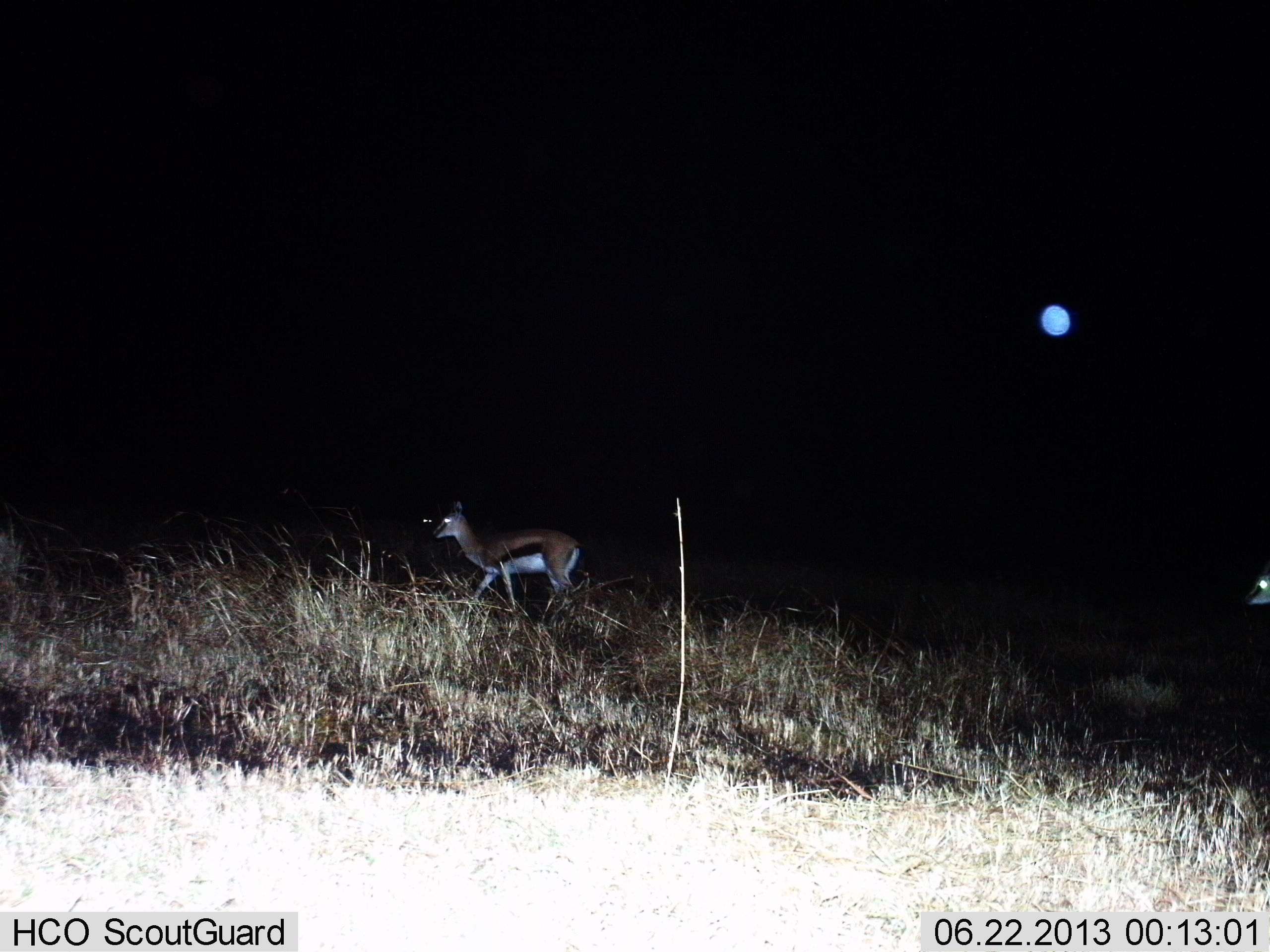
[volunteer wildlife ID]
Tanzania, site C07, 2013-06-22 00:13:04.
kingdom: Animalia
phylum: Chordata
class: Mammalia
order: Artiodactyla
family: Bovidae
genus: Eudorcas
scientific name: Eudorcas thomsonii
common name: thomson's gazelle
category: gazellethomsons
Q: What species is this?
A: Gazellethomsons (thomson's gazelle) (Eudorcas thomsonii).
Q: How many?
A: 2.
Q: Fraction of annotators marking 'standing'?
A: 17%.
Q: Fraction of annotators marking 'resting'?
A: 0%.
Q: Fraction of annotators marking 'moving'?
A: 83%.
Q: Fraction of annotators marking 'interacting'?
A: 0%.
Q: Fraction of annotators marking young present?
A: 0%.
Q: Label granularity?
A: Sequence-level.